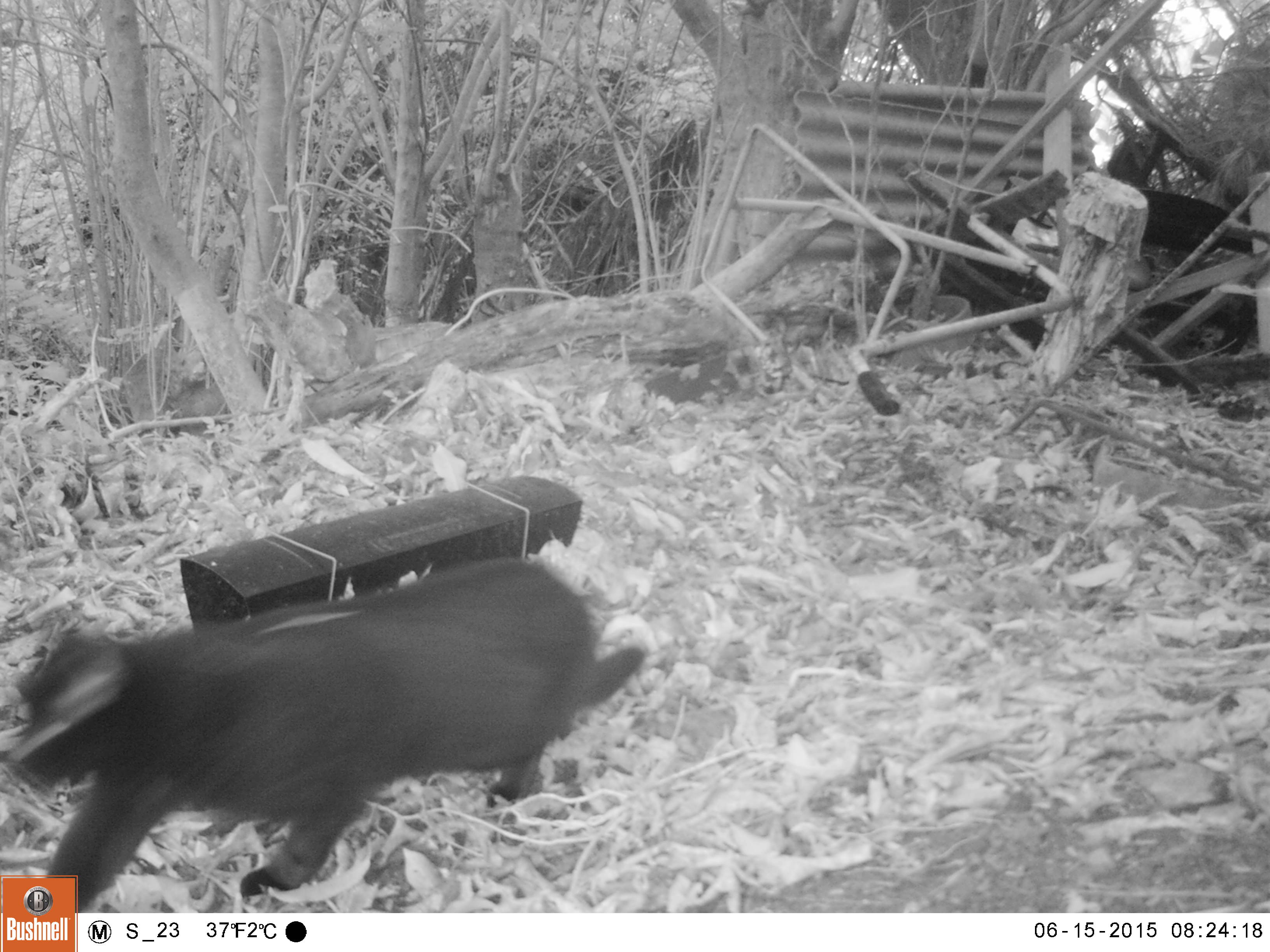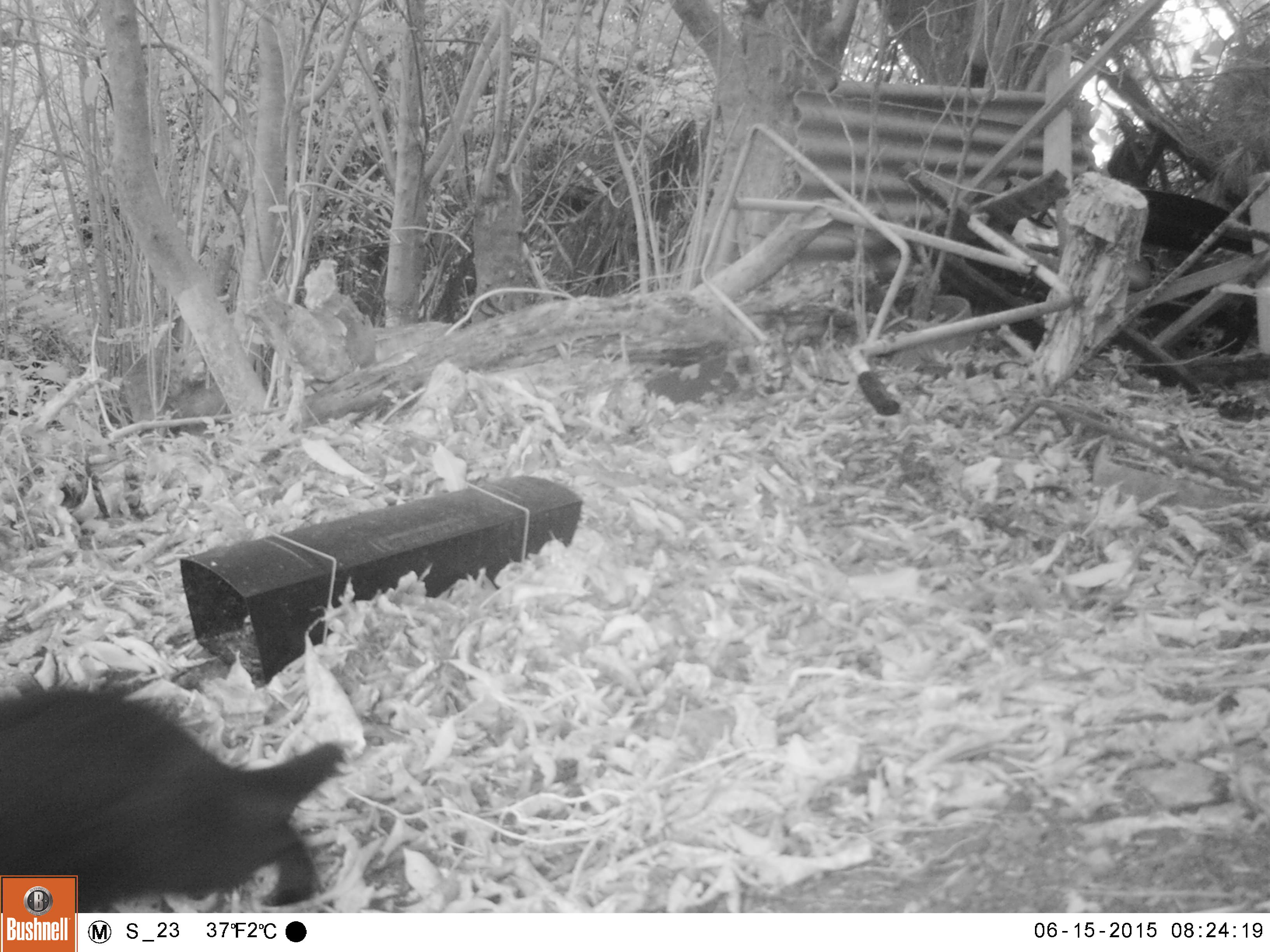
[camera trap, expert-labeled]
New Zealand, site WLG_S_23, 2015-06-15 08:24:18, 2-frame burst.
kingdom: Animalia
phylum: Chordata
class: Mammalia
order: Carnivora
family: Felidae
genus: Felis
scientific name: Felis catus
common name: domestic cat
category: cat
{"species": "cat (domestic cat) (Felis catus)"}